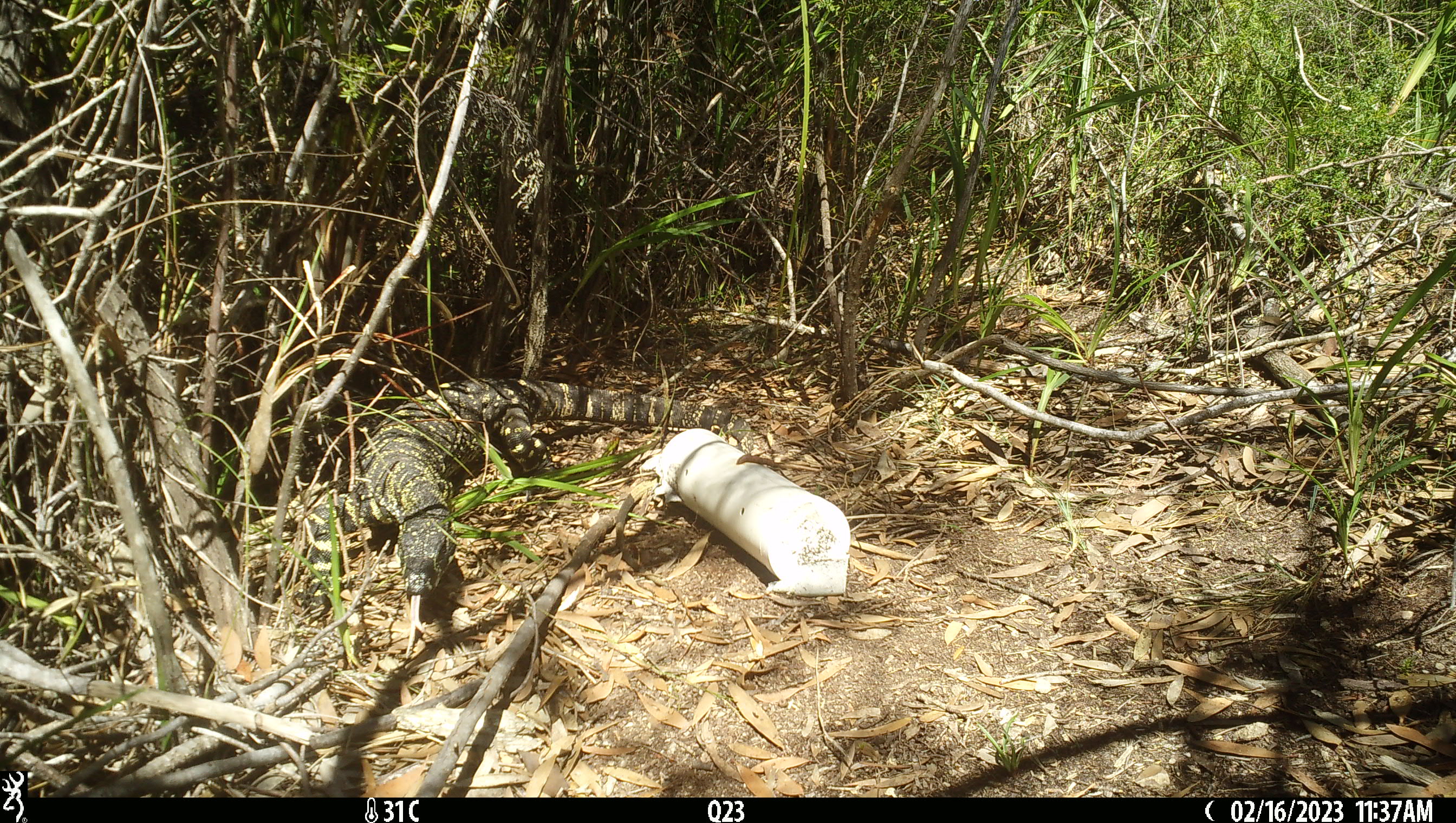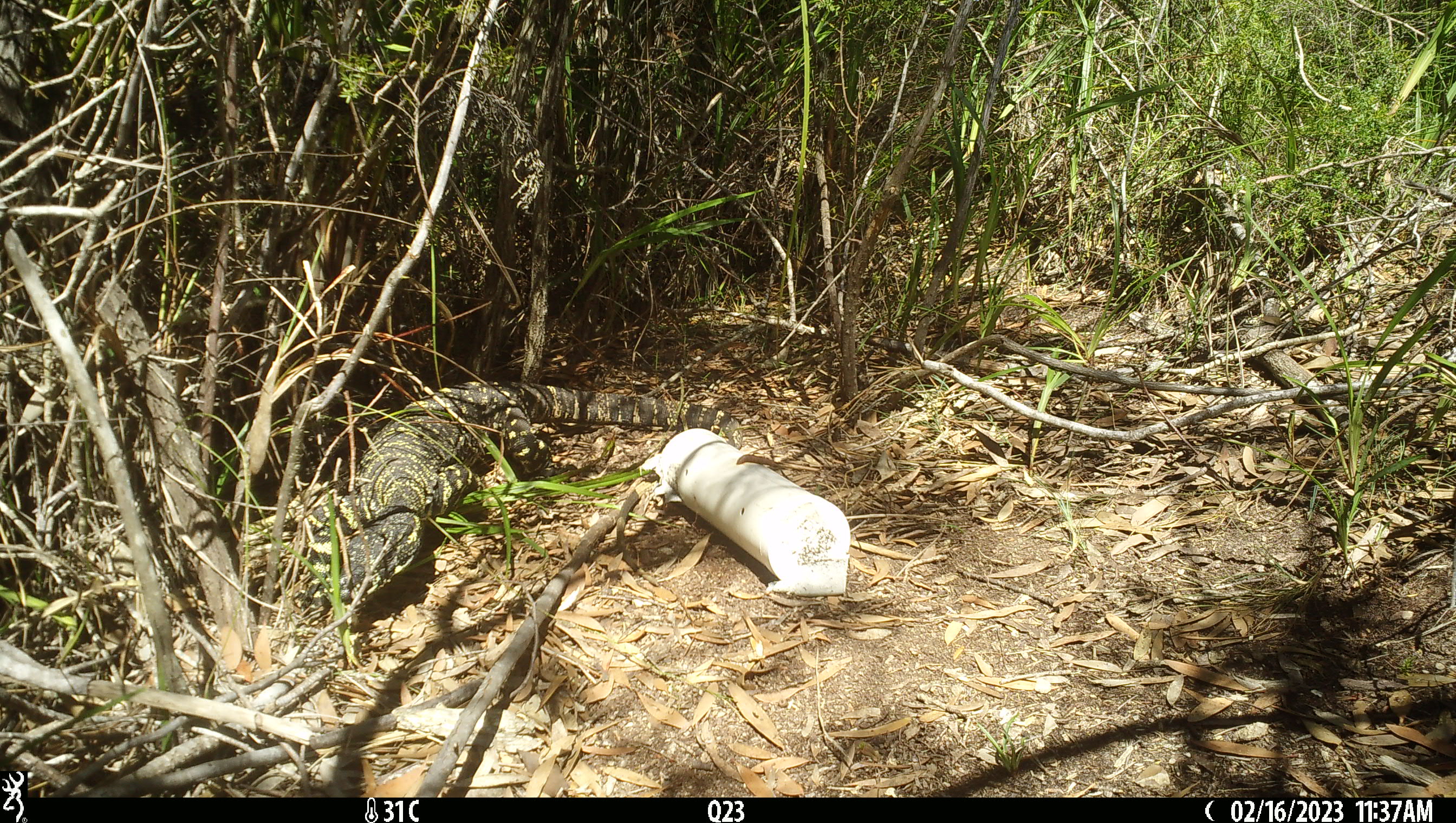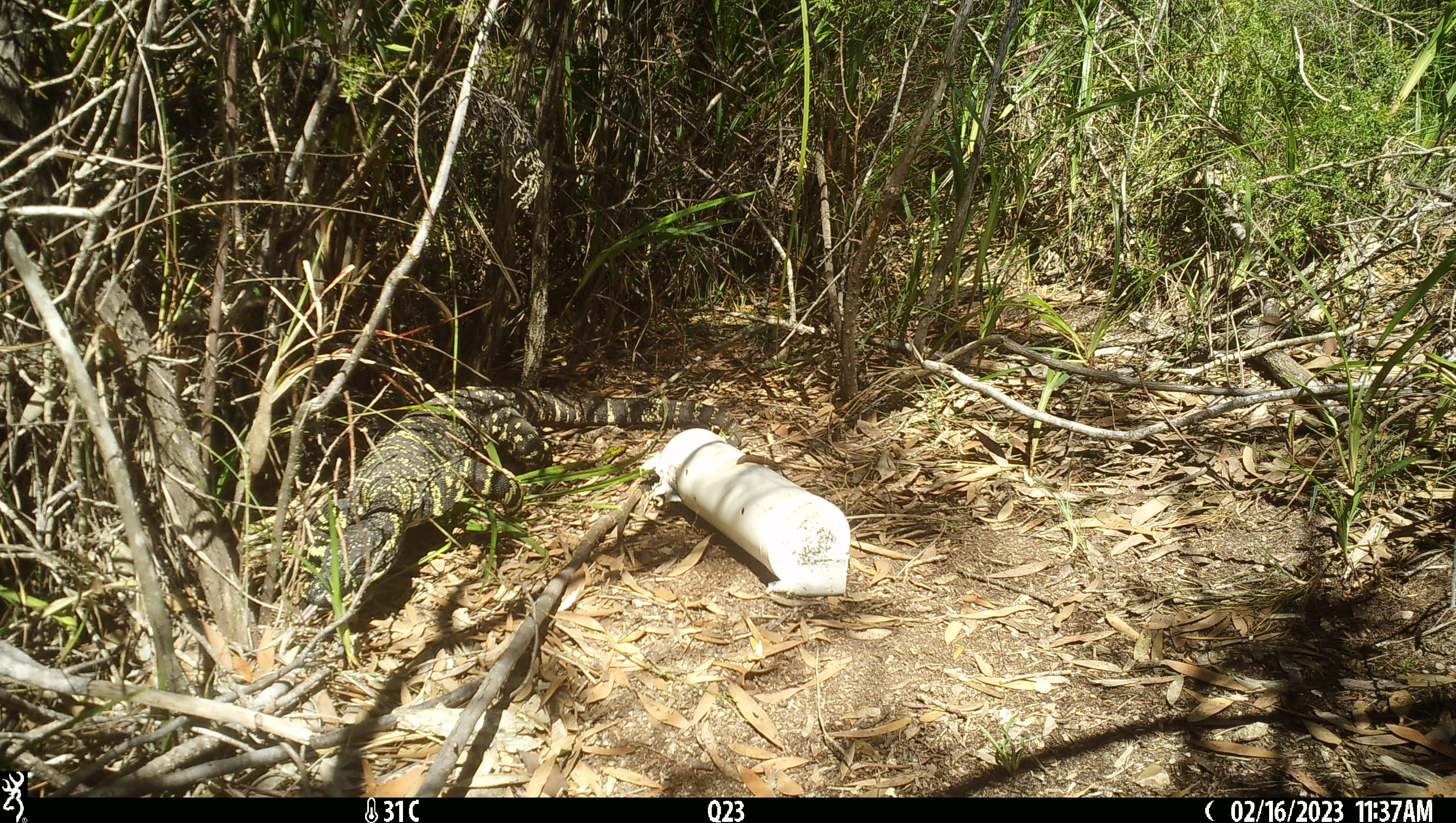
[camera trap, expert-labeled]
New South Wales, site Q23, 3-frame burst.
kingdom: Animalia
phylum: Chordata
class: Reptilia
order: Squamata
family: Varanidae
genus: Varanus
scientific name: Varanus varius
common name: lace monitor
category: goanna